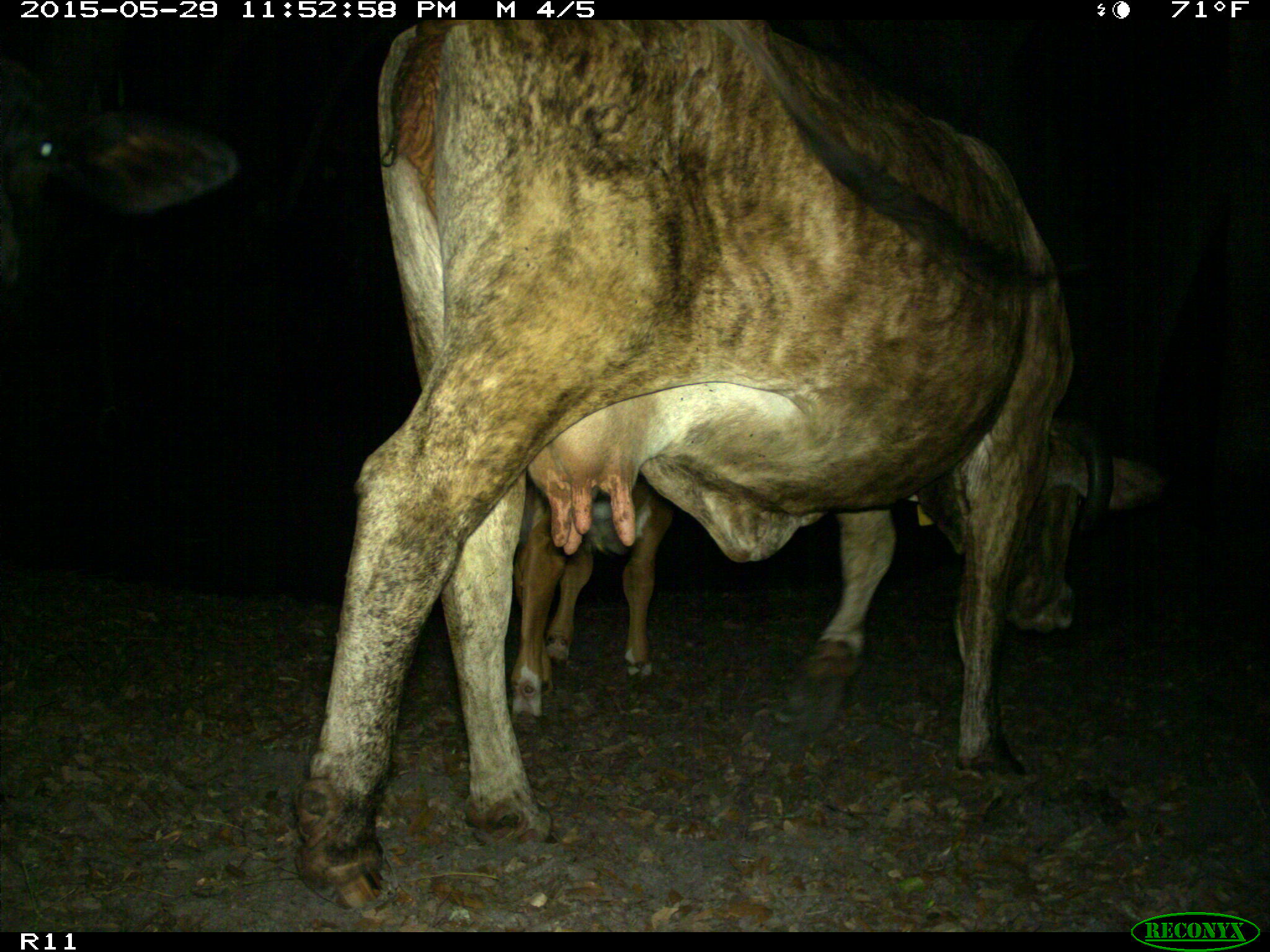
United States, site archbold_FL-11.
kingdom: Animalia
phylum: Chordata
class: Mammalia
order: Artiodactyla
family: Bovidae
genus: Bos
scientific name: Bos taurus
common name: domestic cow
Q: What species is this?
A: Bos taurus (domestic cow).